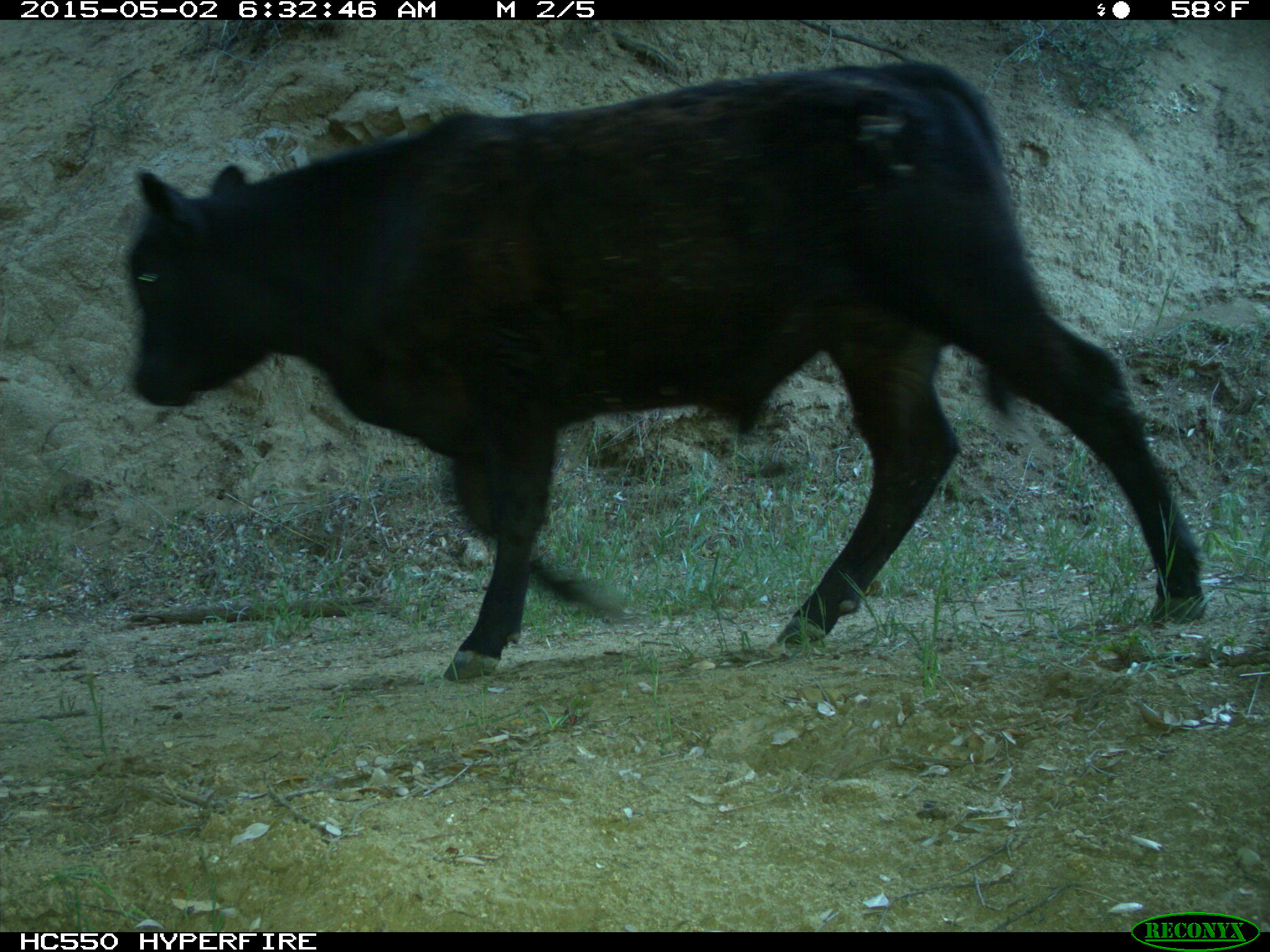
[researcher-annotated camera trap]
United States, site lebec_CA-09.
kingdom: Animalia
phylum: Chordata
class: Mammalia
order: Artiodactyla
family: Bovidae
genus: Bos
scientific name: Bos taurus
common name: domestic cow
Bos taurus (domestic cow).